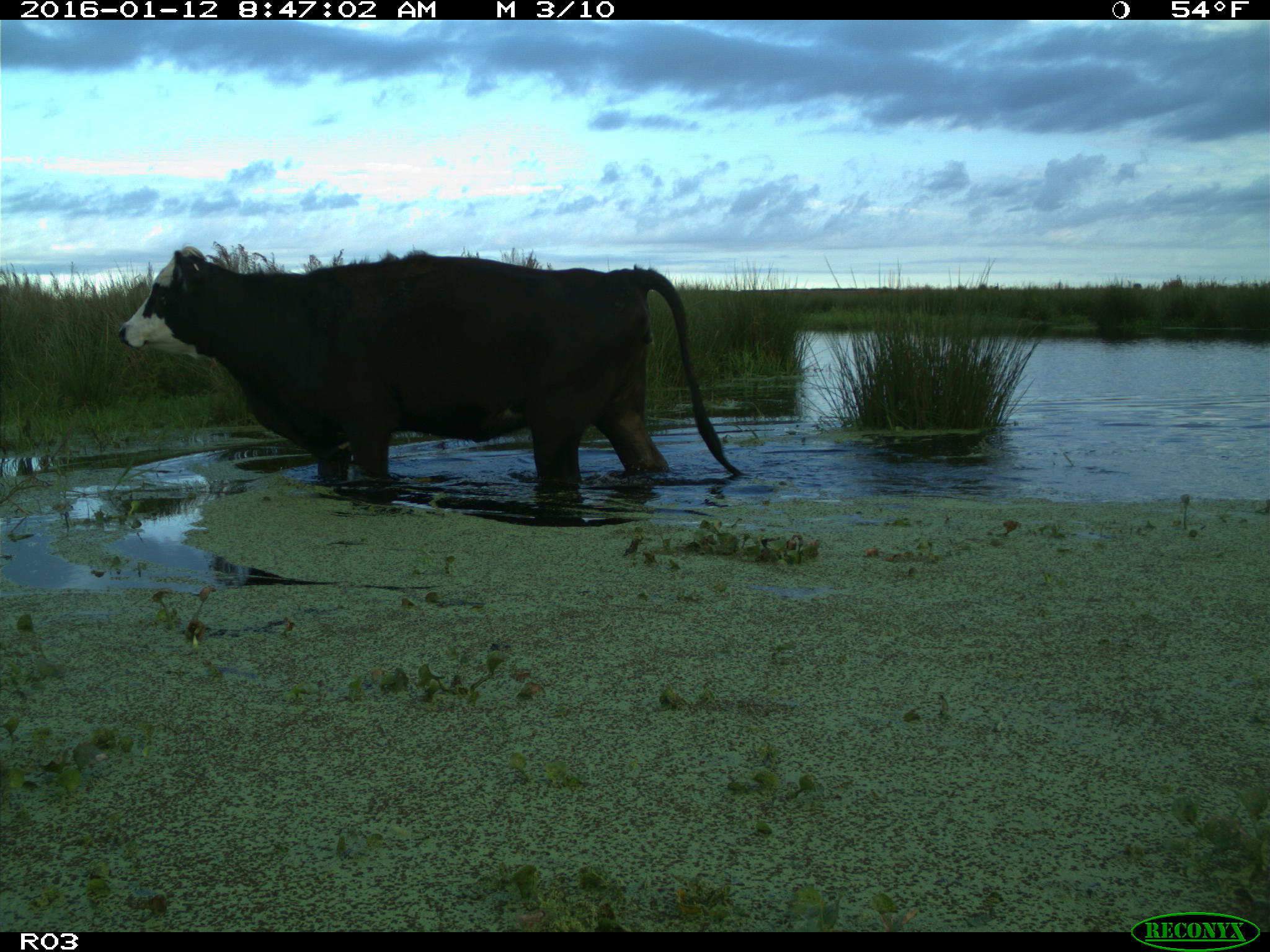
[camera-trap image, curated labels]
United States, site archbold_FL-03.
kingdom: Animalia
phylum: Chordata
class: Mammalia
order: Artiodactyla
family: Bovidae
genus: Bos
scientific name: Bos taurus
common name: domestic cow